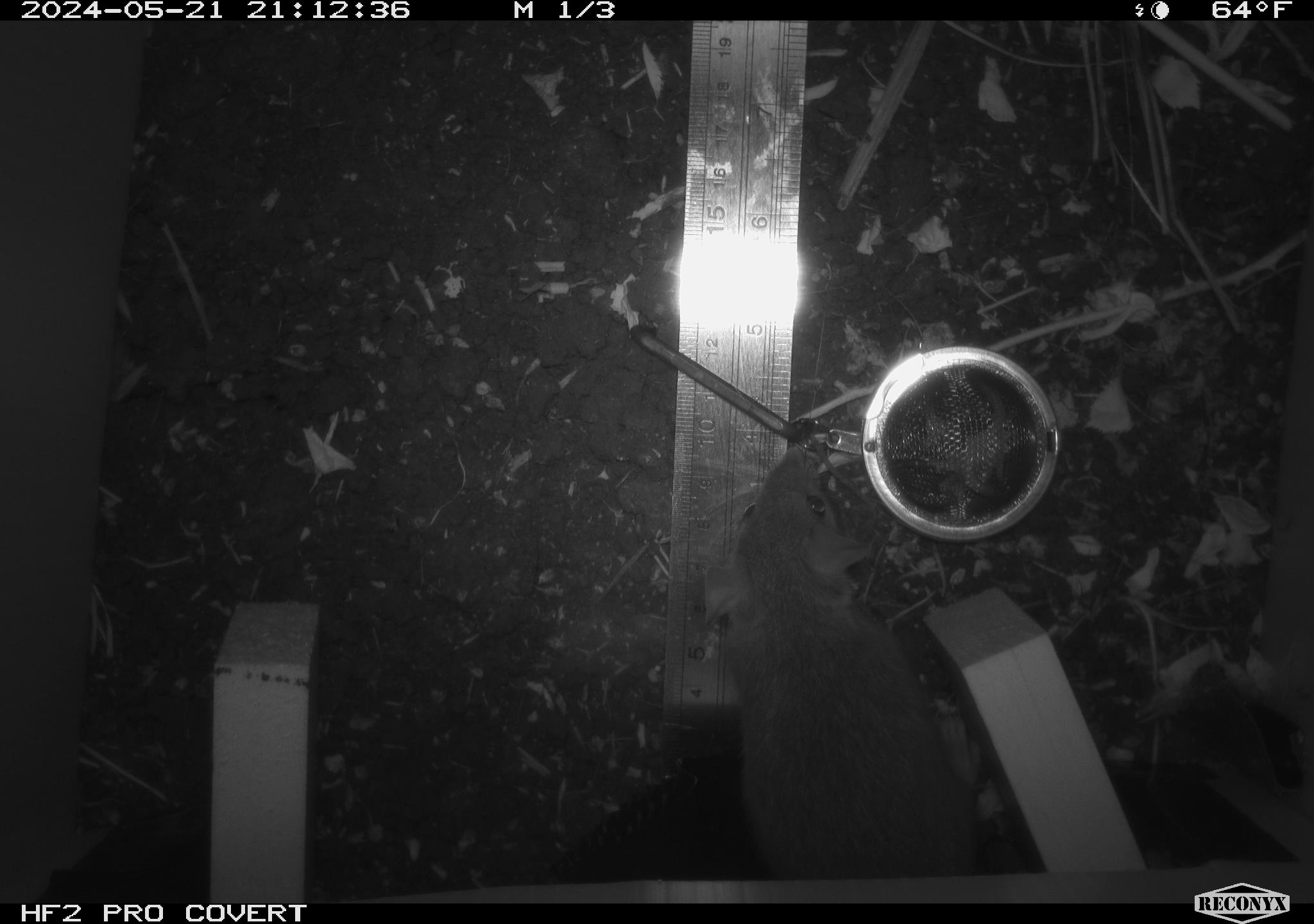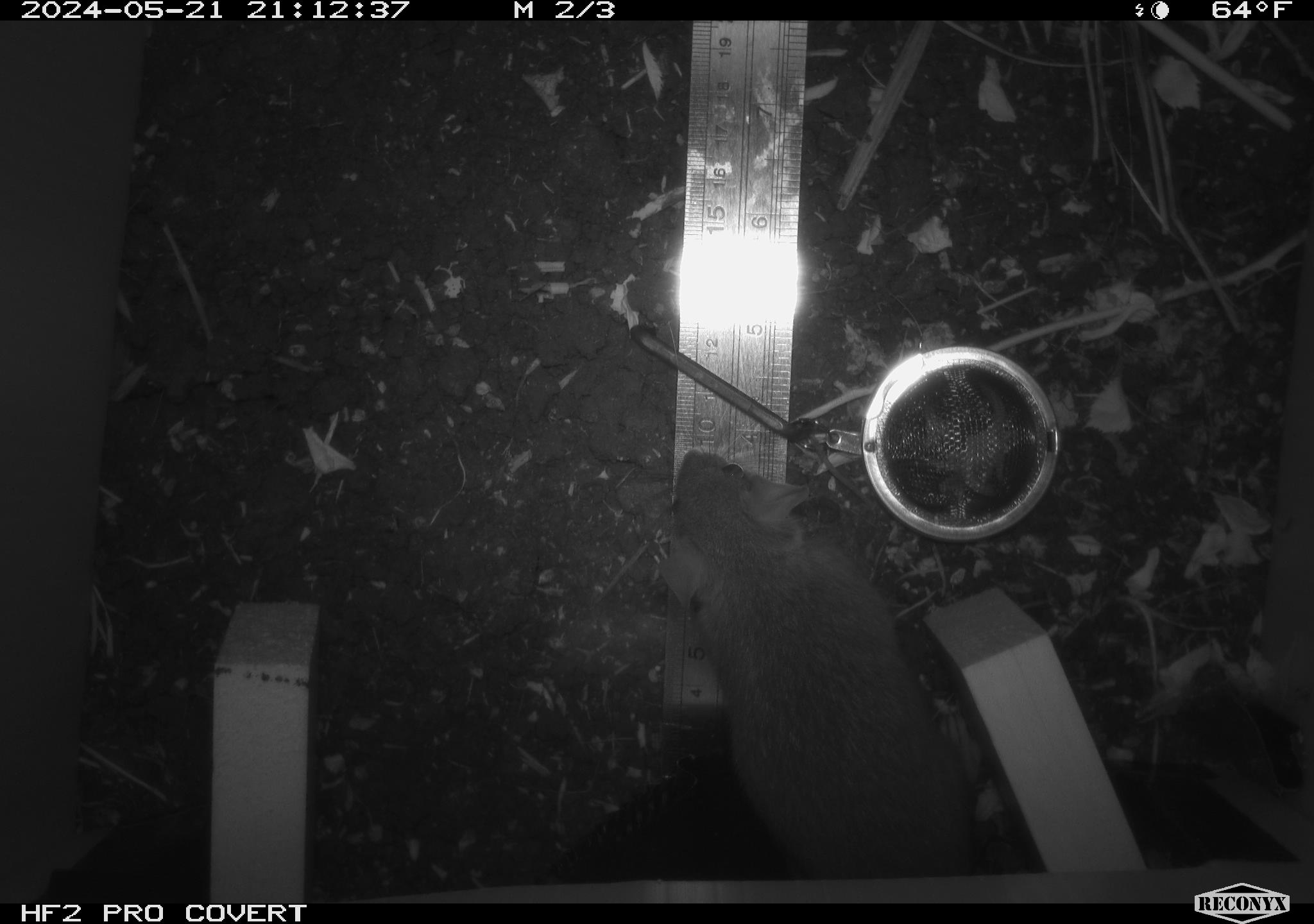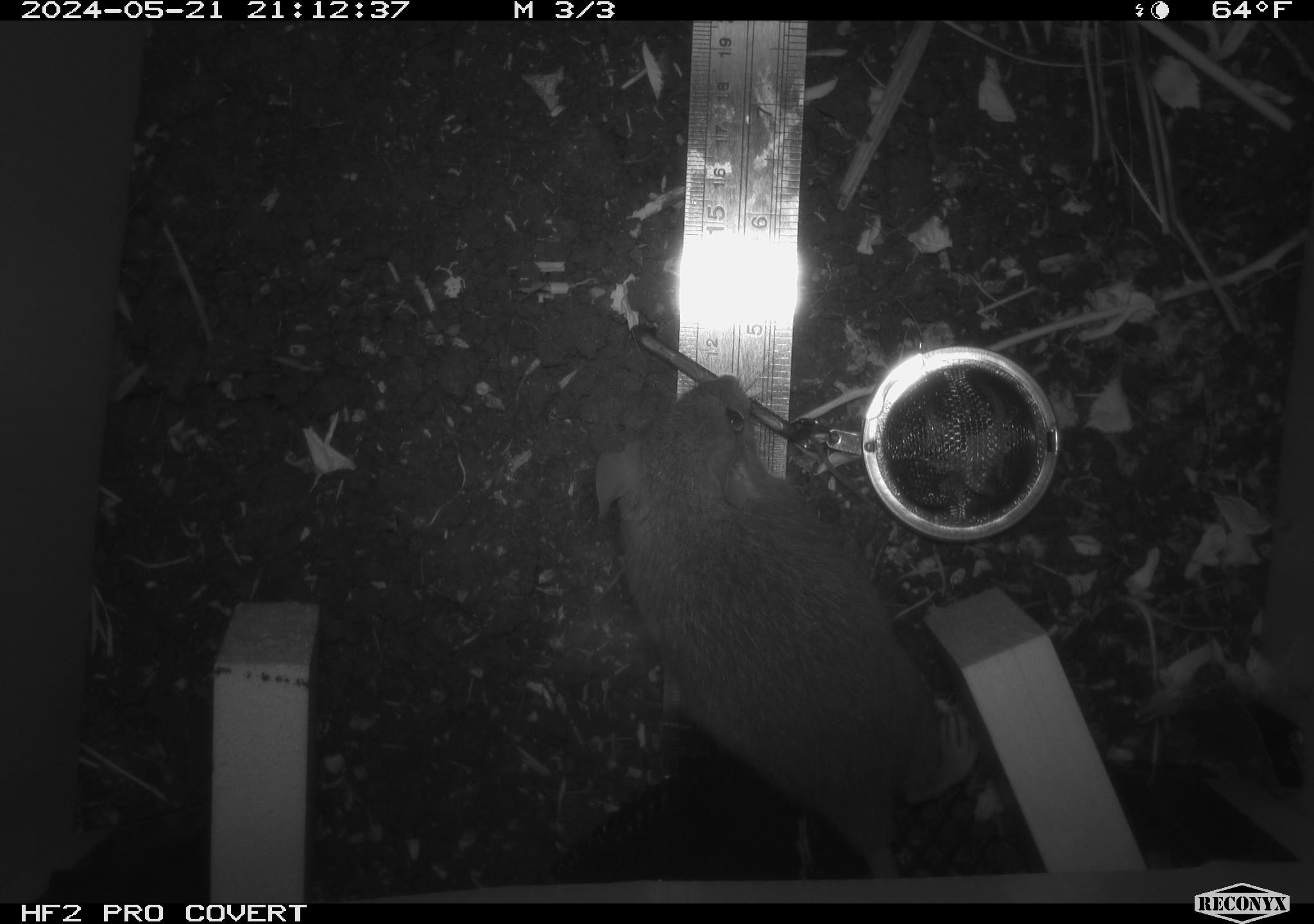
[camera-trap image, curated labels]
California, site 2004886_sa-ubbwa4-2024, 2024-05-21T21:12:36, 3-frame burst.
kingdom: Animalia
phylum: Chordata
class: Mammalia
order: Rodentia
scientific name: Rodentia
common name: woodrat or rat or mouse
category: woodrat or rat or mouse species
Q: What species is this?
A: Woodrat or rat or mouse species (woodrat or rat or mouse) (Rodentia).